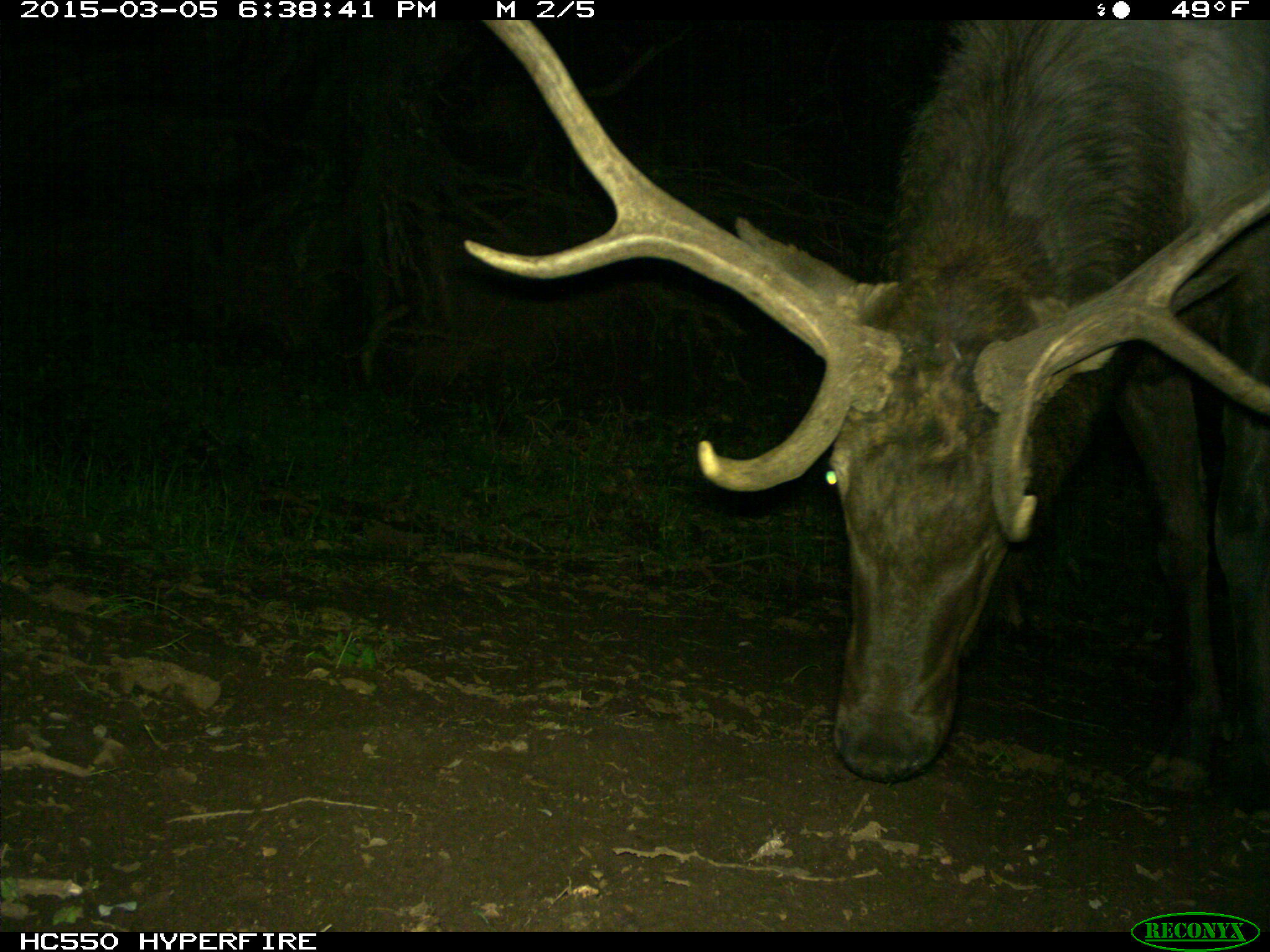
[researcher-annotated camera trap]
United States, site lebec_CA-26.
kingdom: Animalia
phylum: Chordata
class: Mammalia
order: Artiodactyla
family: Cervidae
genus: Cervus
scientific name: Cervus canadensis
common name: elk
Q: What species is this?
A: Cervus canadensis (elk).